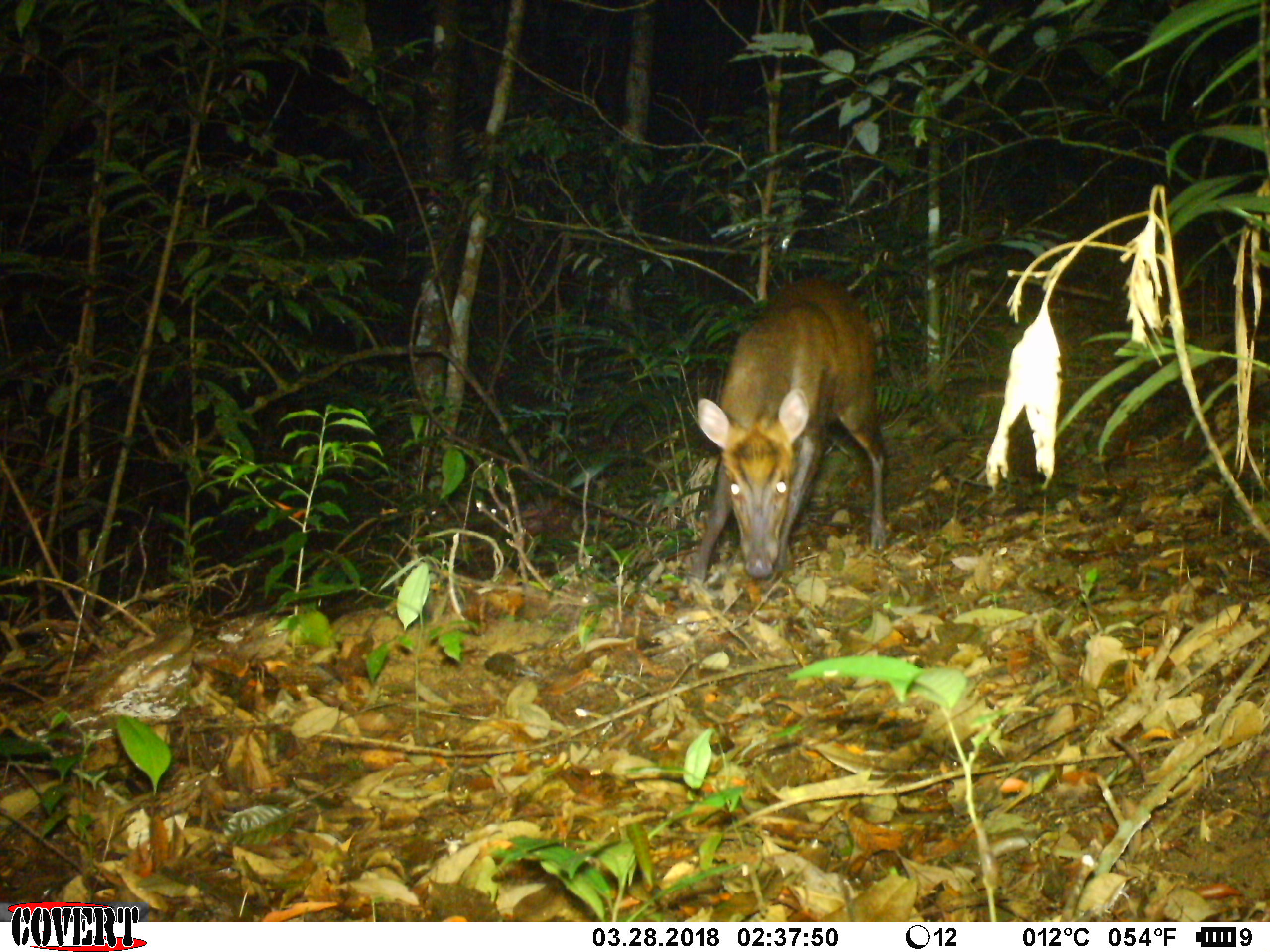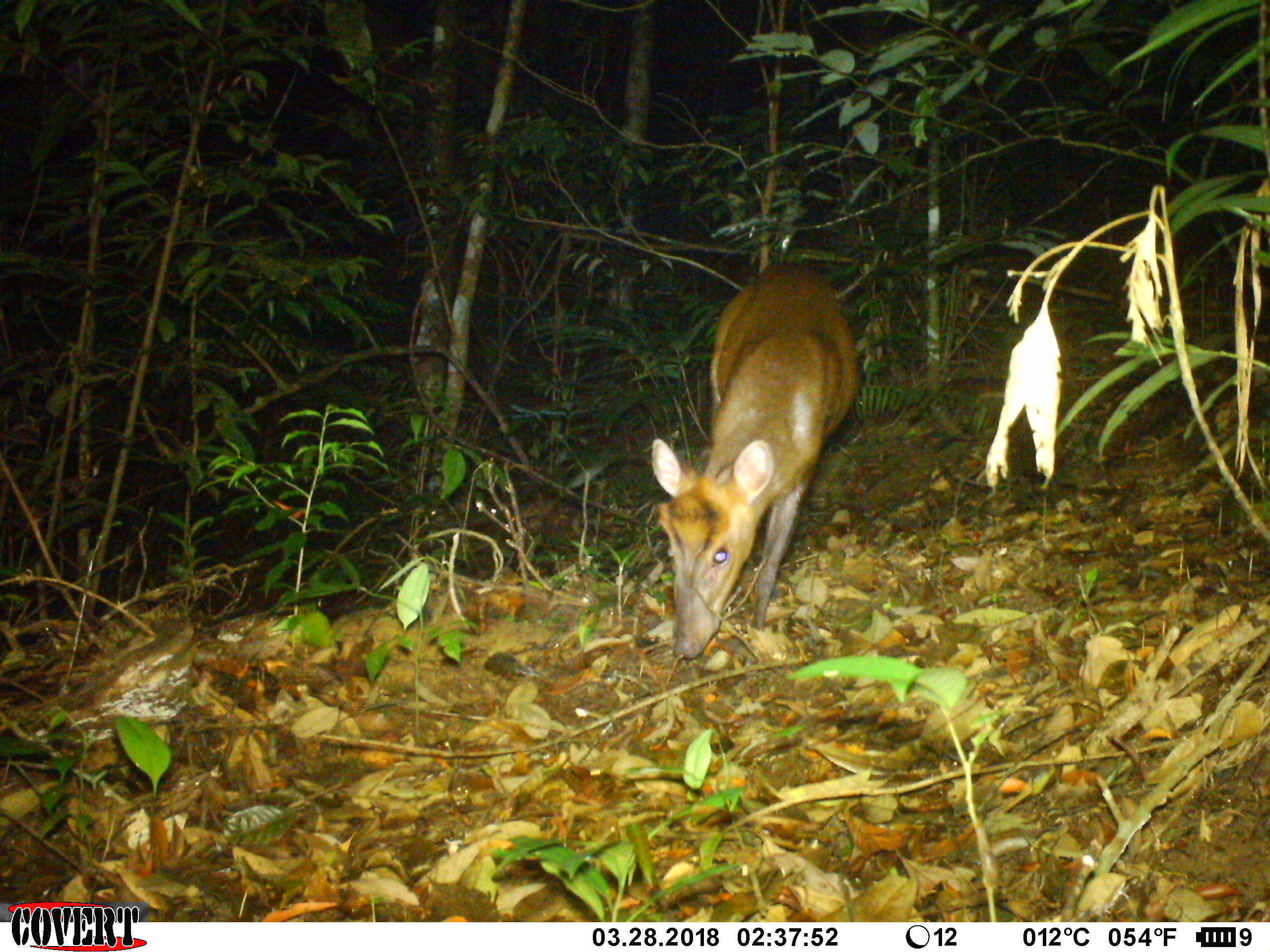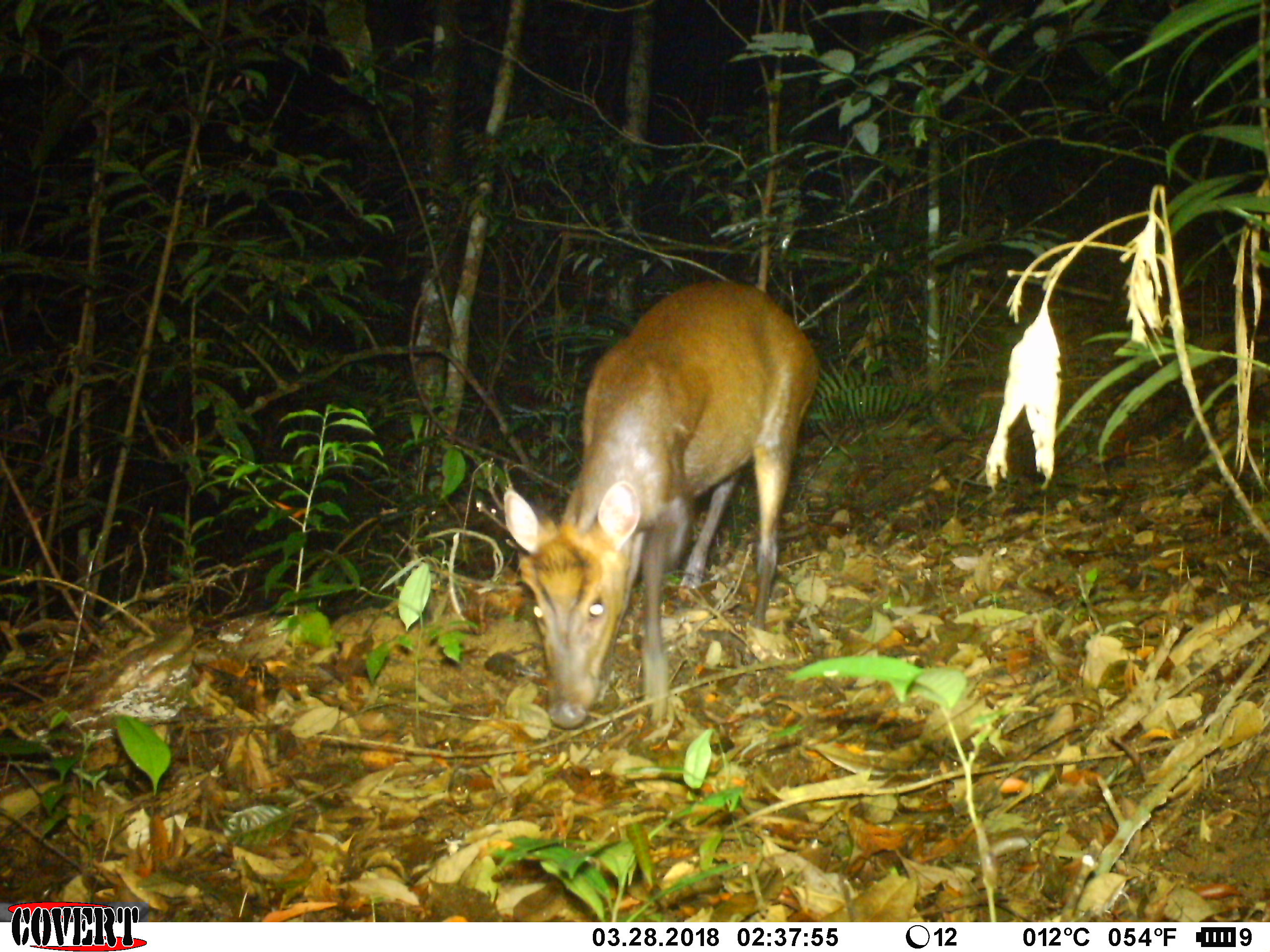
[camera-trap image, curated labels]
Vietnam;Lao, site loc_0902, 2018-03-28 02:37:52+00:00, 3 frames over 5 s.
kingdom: Animalia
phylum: Chordata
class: Mammalia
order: Artiodactyla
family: Cervidae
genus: Muntiacus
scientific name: Muntiacus rooseveltorum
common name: roosevelt's muntjac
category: roosevelts muntjac group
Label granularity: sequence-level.